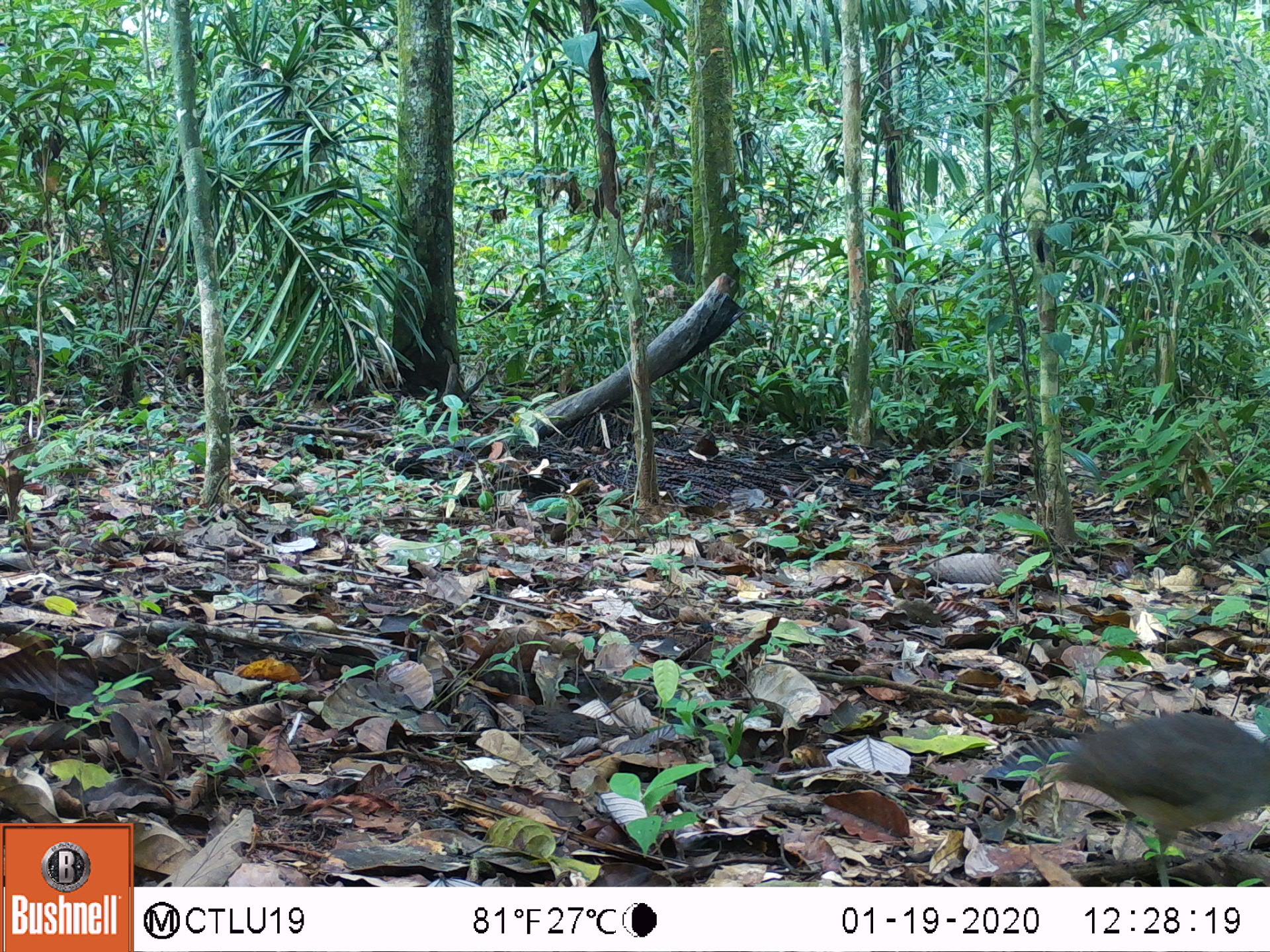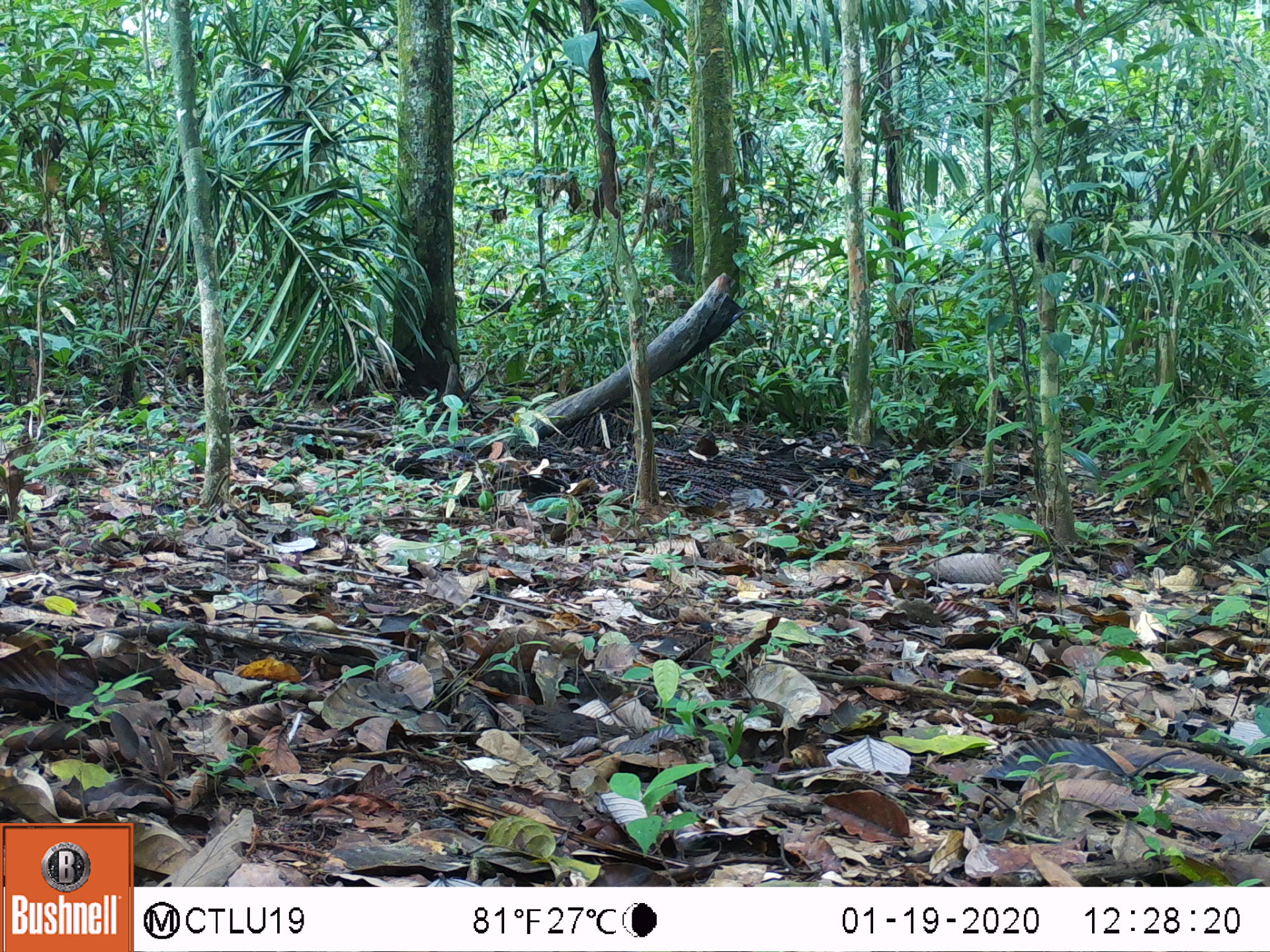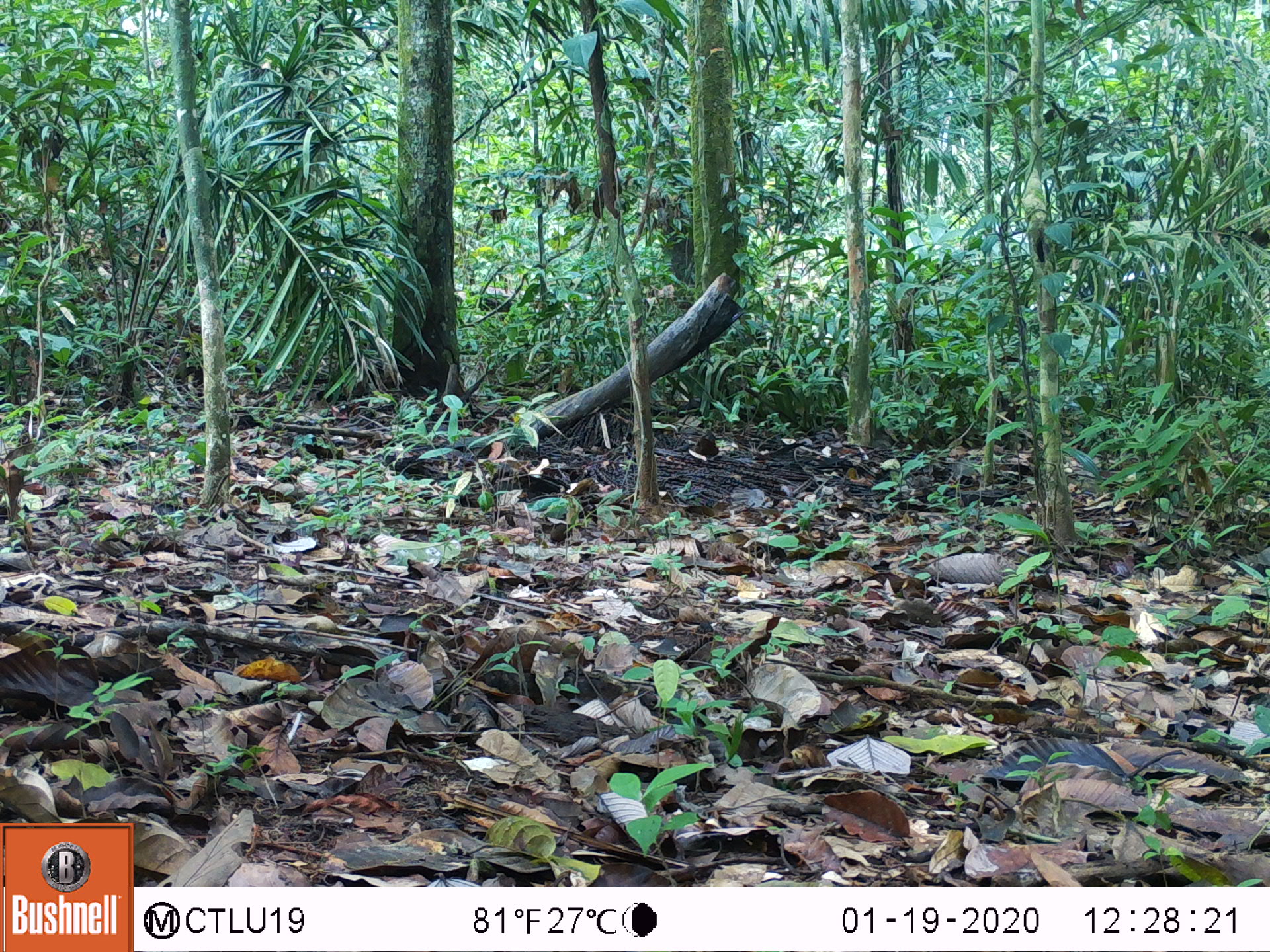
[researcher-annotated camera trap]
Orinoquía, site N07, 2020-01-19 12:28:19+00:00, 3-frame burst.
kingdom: Animalia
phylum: Chordata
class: Aves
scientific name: Aves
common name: bird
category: unknown bird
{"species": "unknown bird (bird) (Aves)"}